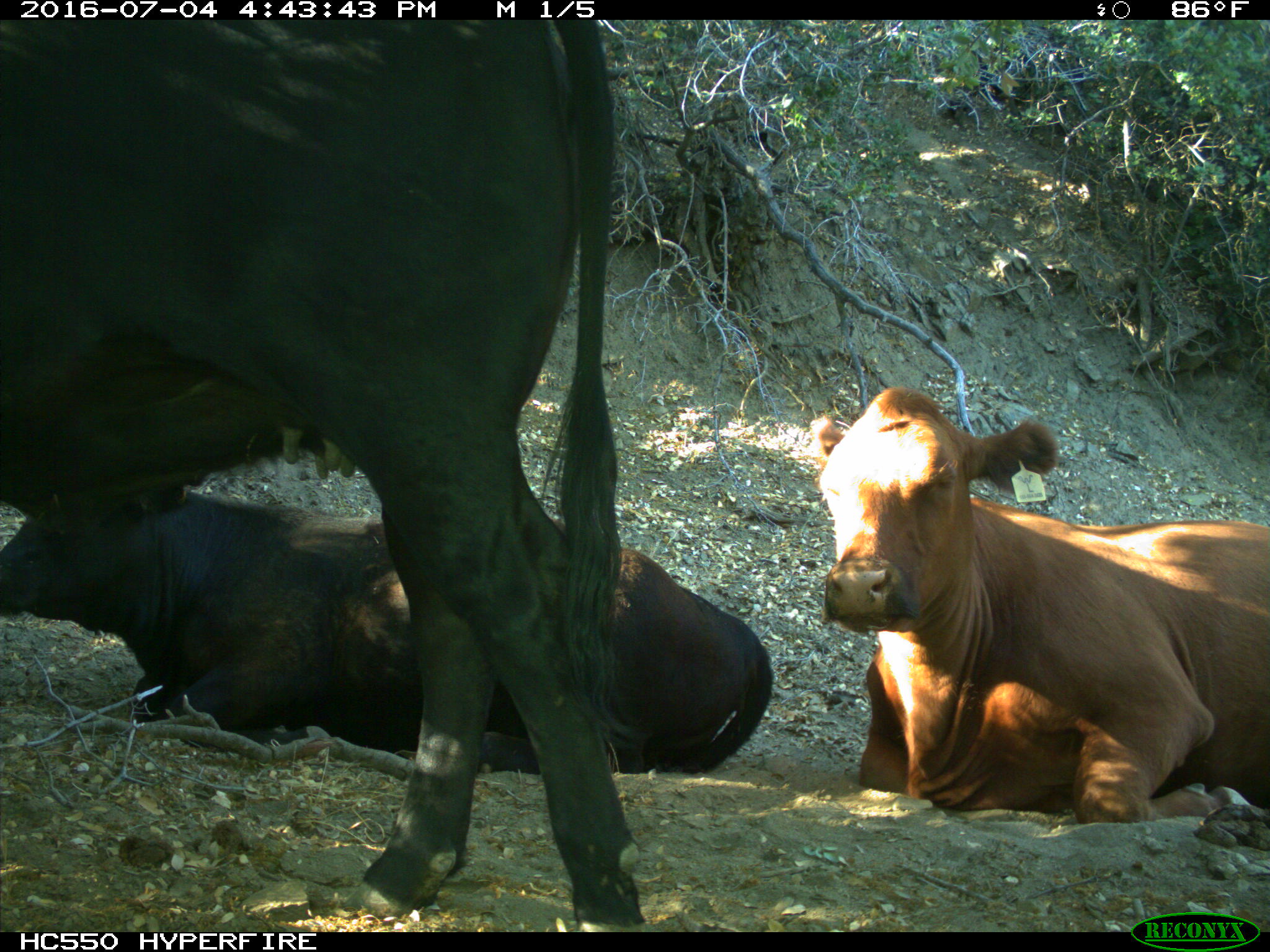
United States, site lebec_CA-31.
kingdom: Animalia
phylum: Chordata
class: Mammalia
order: Artiodactyla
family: Bovidae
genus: Bos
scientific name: Bos taurus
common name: domestic cow